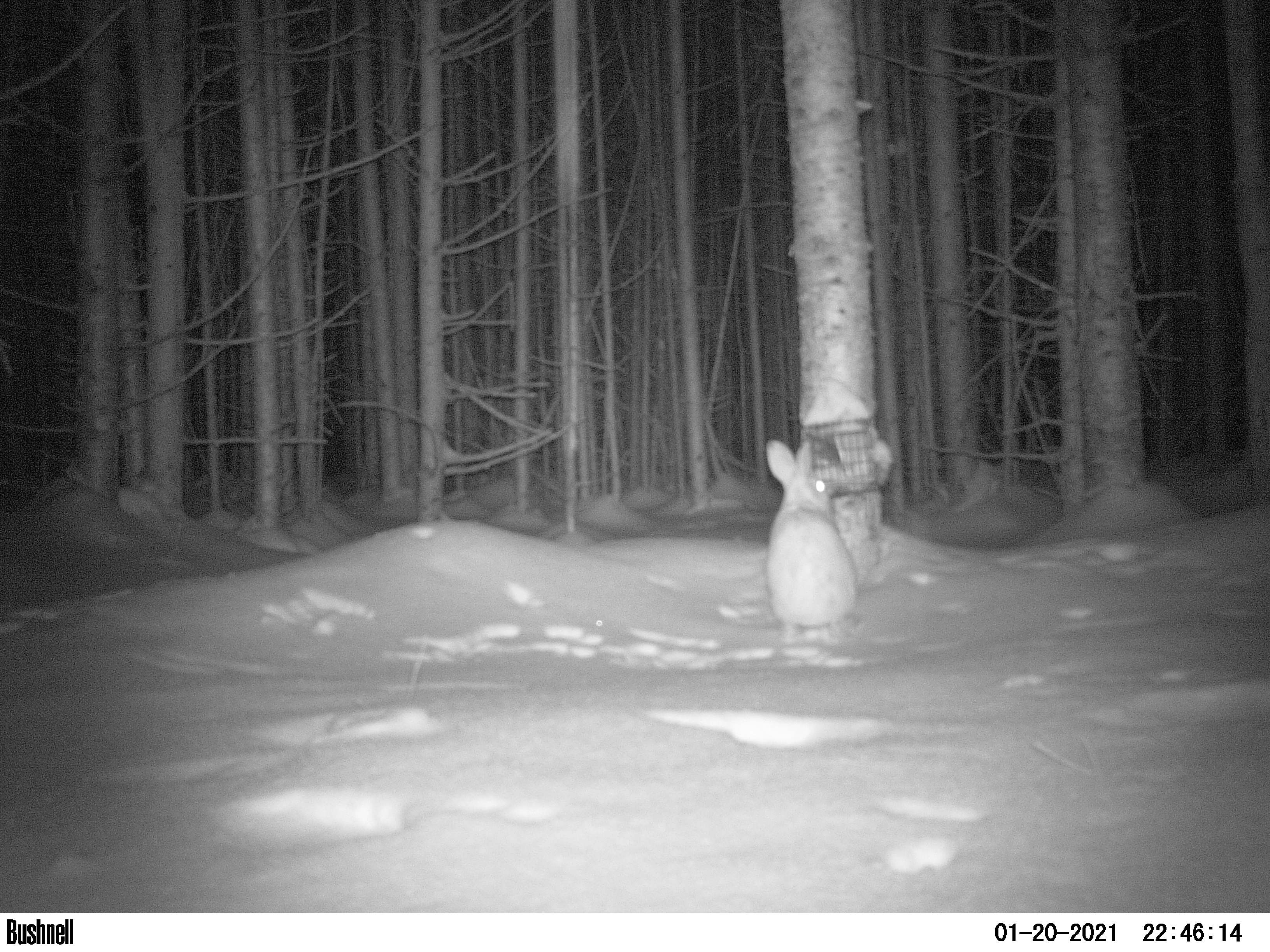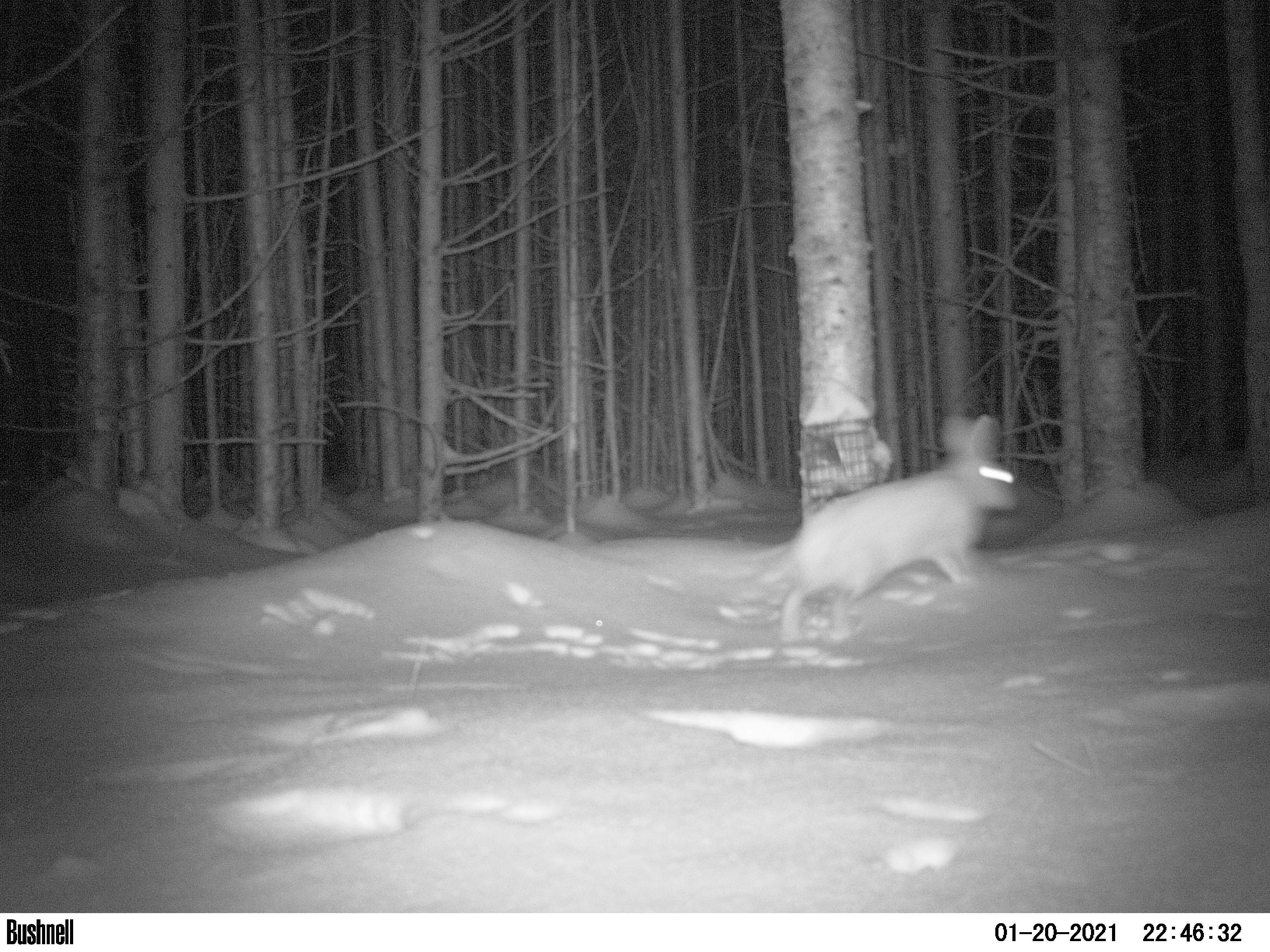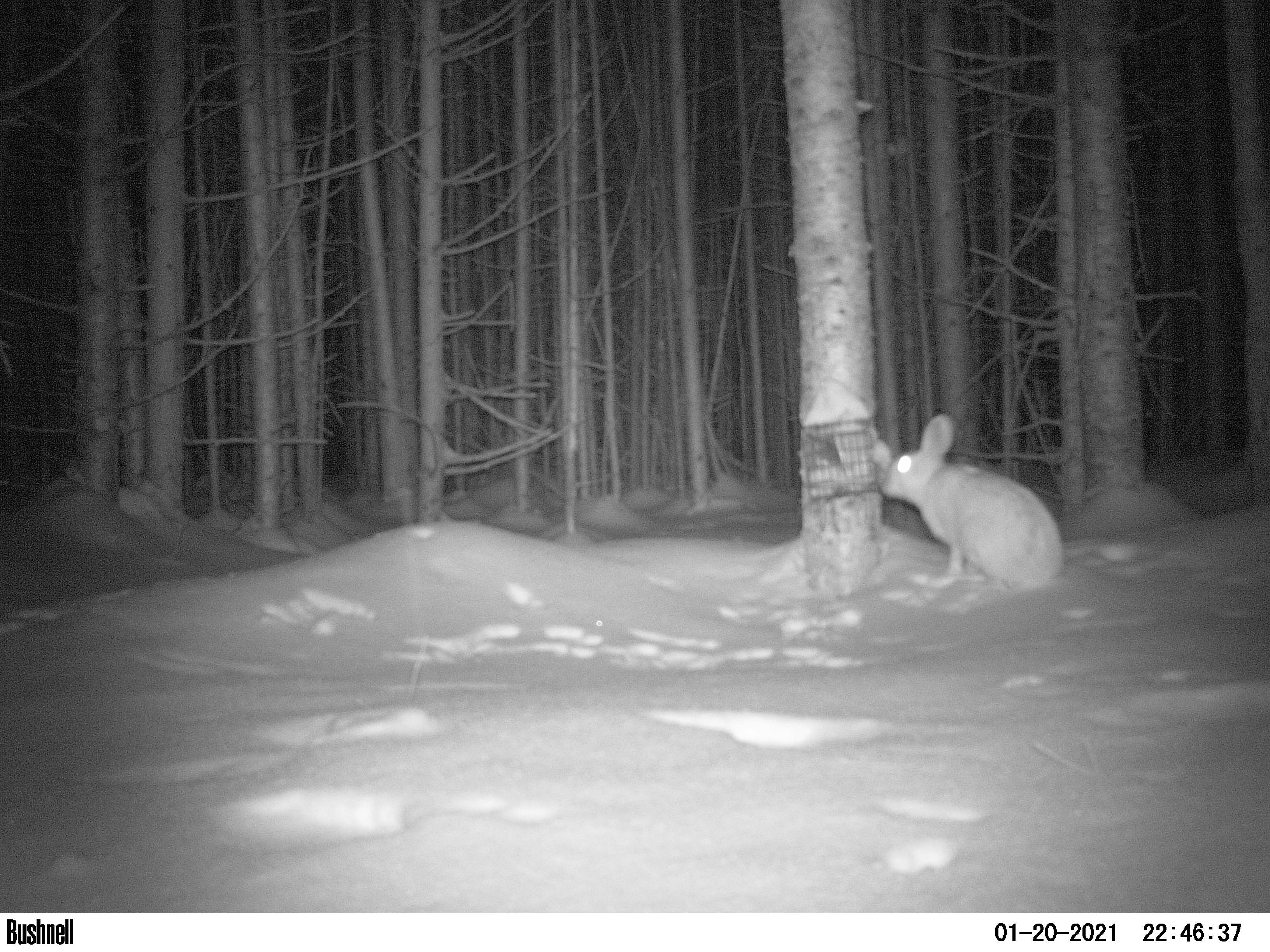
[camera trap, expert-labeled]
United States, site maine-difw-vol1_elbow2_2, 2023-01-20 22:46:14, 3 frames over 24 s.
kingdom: Animalia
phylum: Chordata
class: Mammalia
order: Lagomorpha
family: Leporidae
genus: Lepus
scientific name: Lepus americanus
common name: snowshoe hare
Snowshoe hare (Lepus americanus).